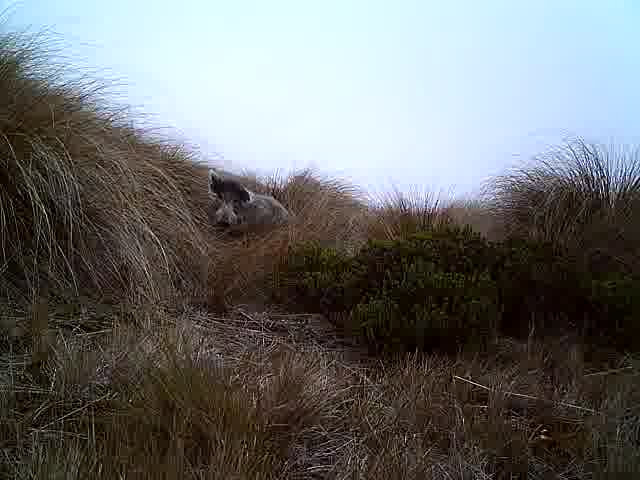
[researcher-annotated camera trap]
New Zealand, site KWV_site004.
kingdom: Animalia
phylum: Chordata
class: Mammalia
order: Artiodactyla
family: Suidae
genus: Sus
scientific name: Sus scrofa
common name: pig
Pig (Sus scrofa).